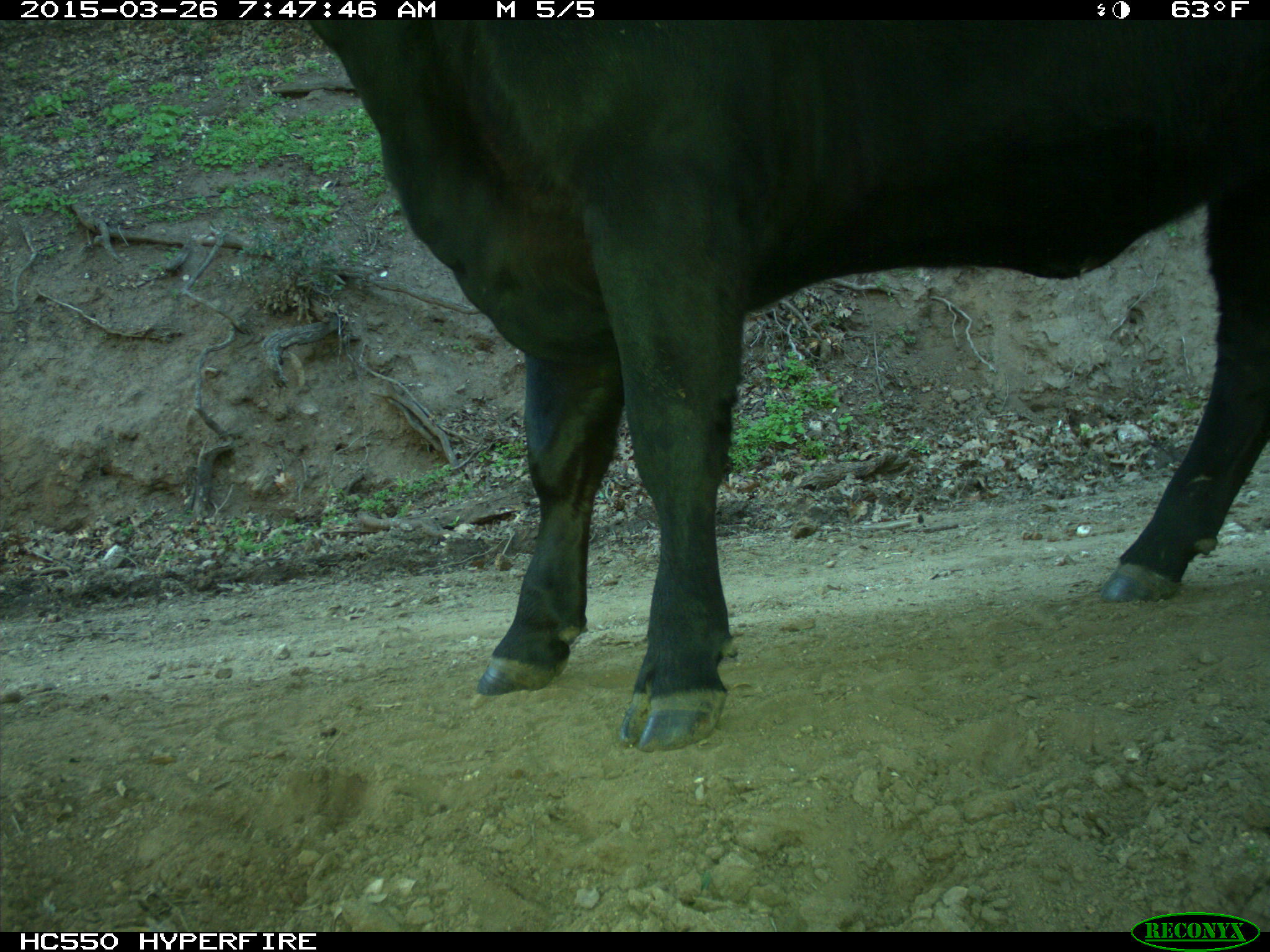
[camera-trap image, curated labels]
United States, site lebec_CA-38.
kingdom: Animalia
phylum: Chordata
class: Mammalia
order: Artiodactyla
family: Bovidae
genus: Bos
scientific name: Bos taurus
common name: domestic cow